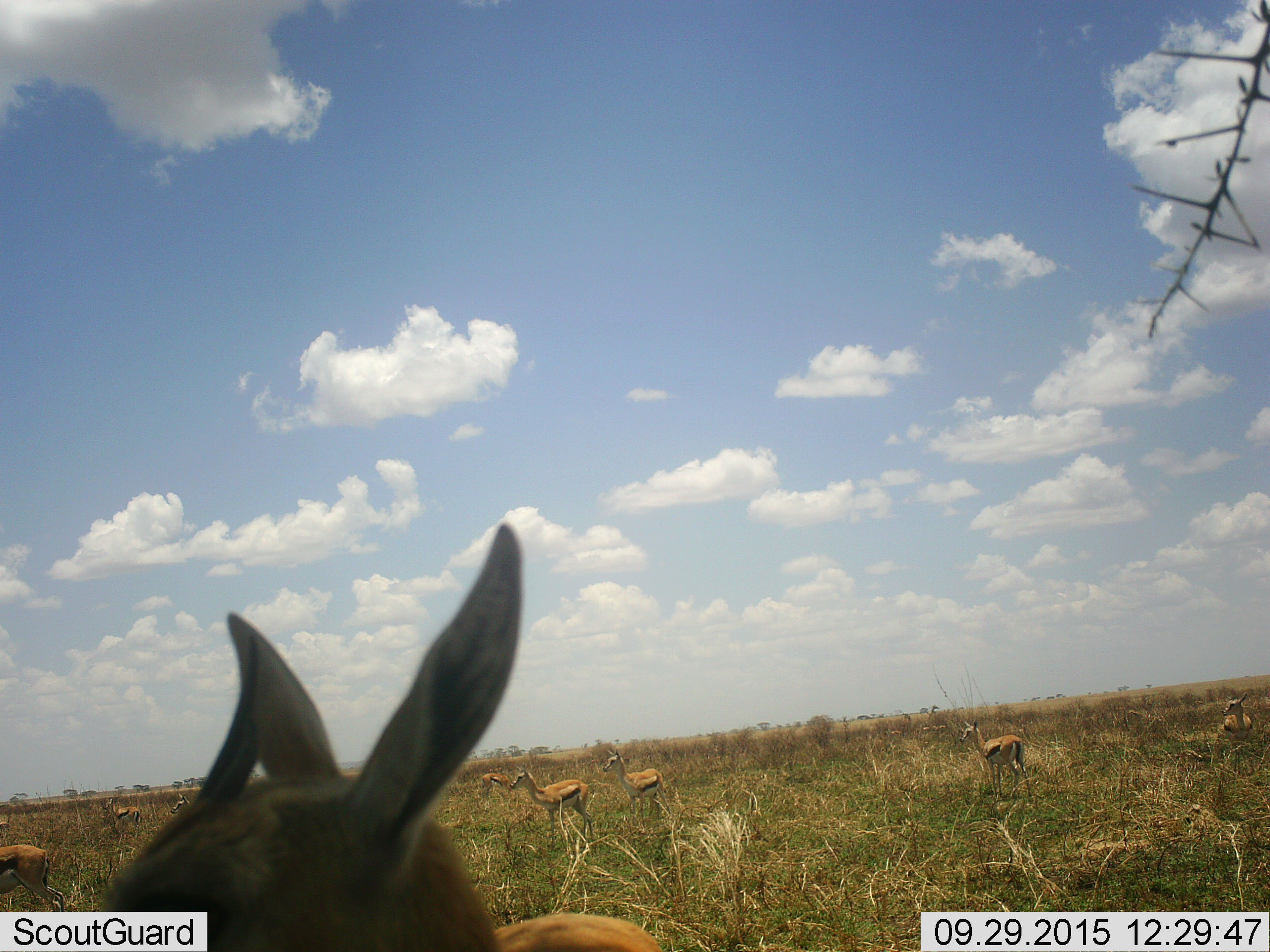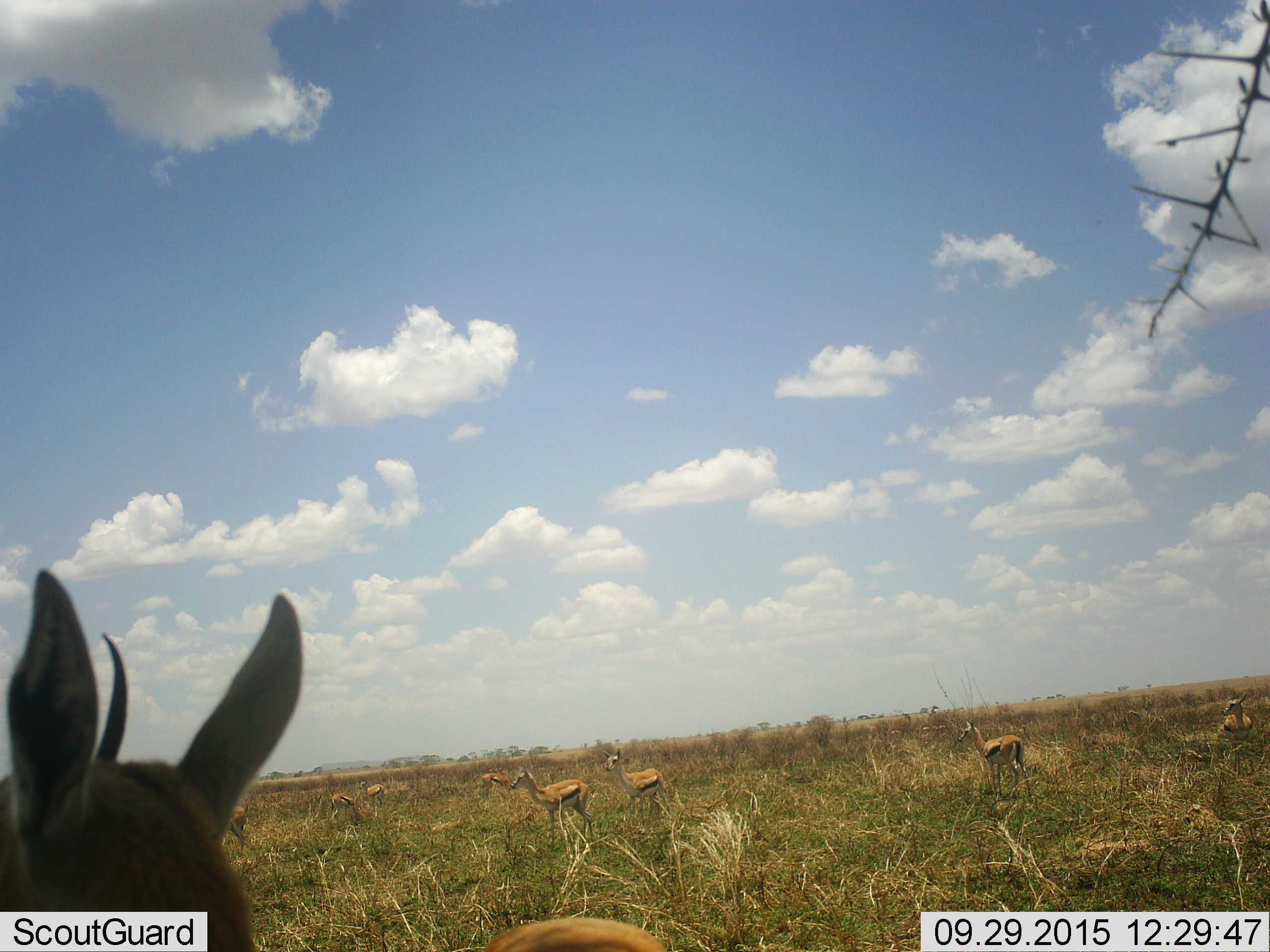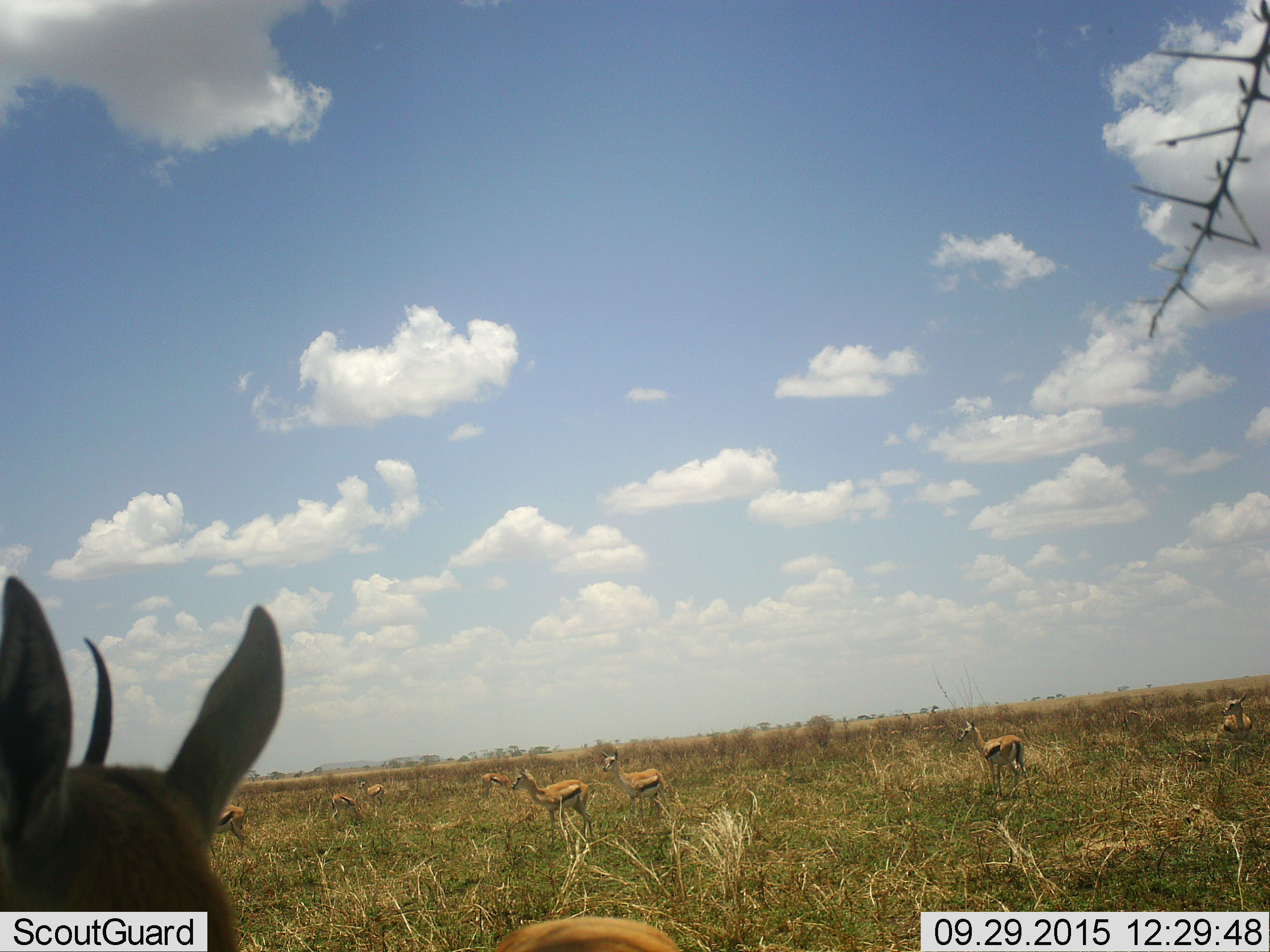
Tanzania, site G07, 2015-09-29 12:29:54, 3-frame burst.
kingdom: Animalia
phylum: Chordata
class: Mammalia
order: Artiodactyla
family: Bovidae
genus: Eudorcas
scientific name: Eudorcas thomsonii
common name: thomson's gazelle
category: gazellethomsons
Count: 11-50.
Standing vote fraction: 100%.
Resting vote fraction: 20%.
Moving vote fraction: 60%.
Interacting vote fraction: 0%.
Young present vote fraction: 0%.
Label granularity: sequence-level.